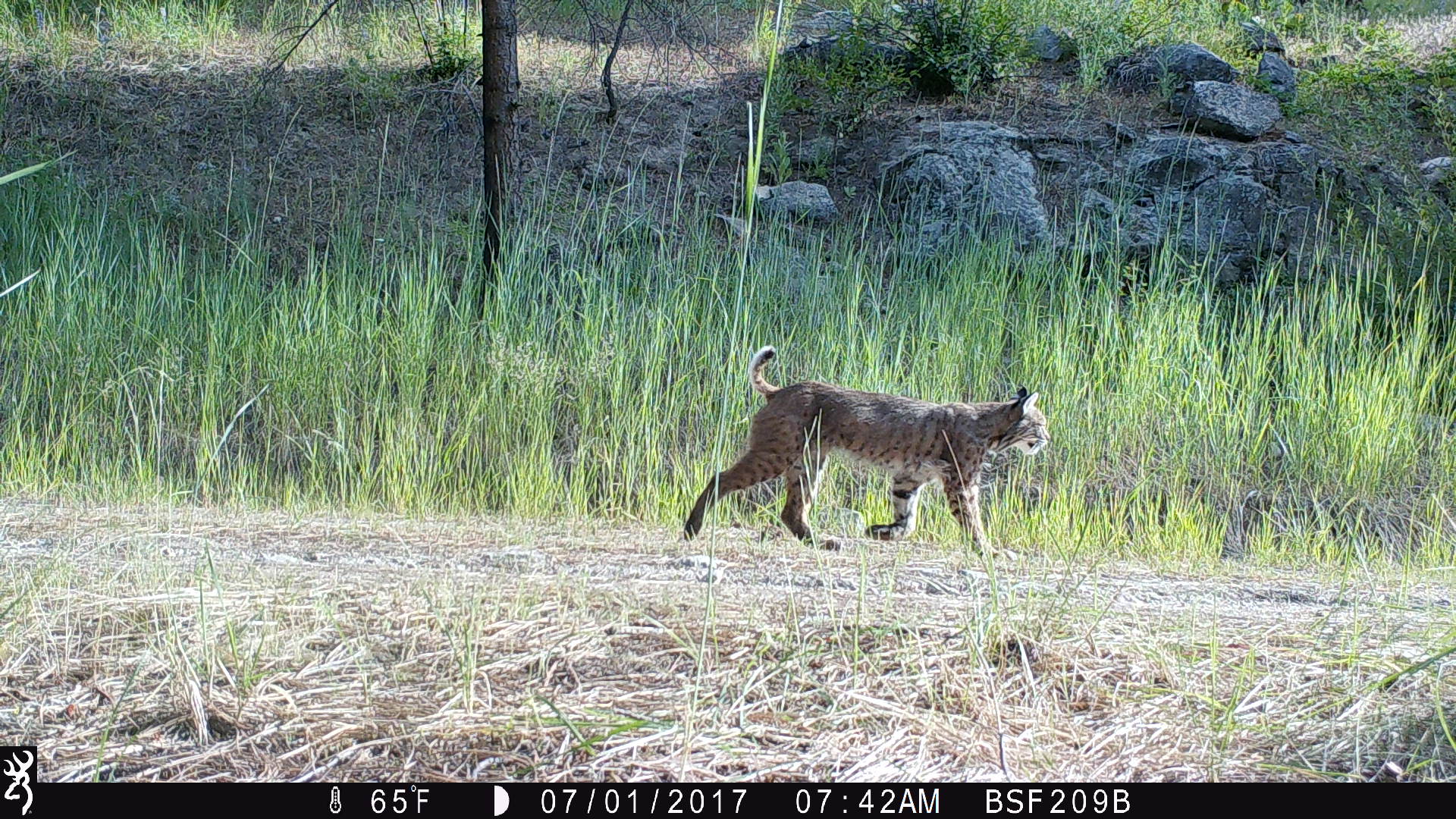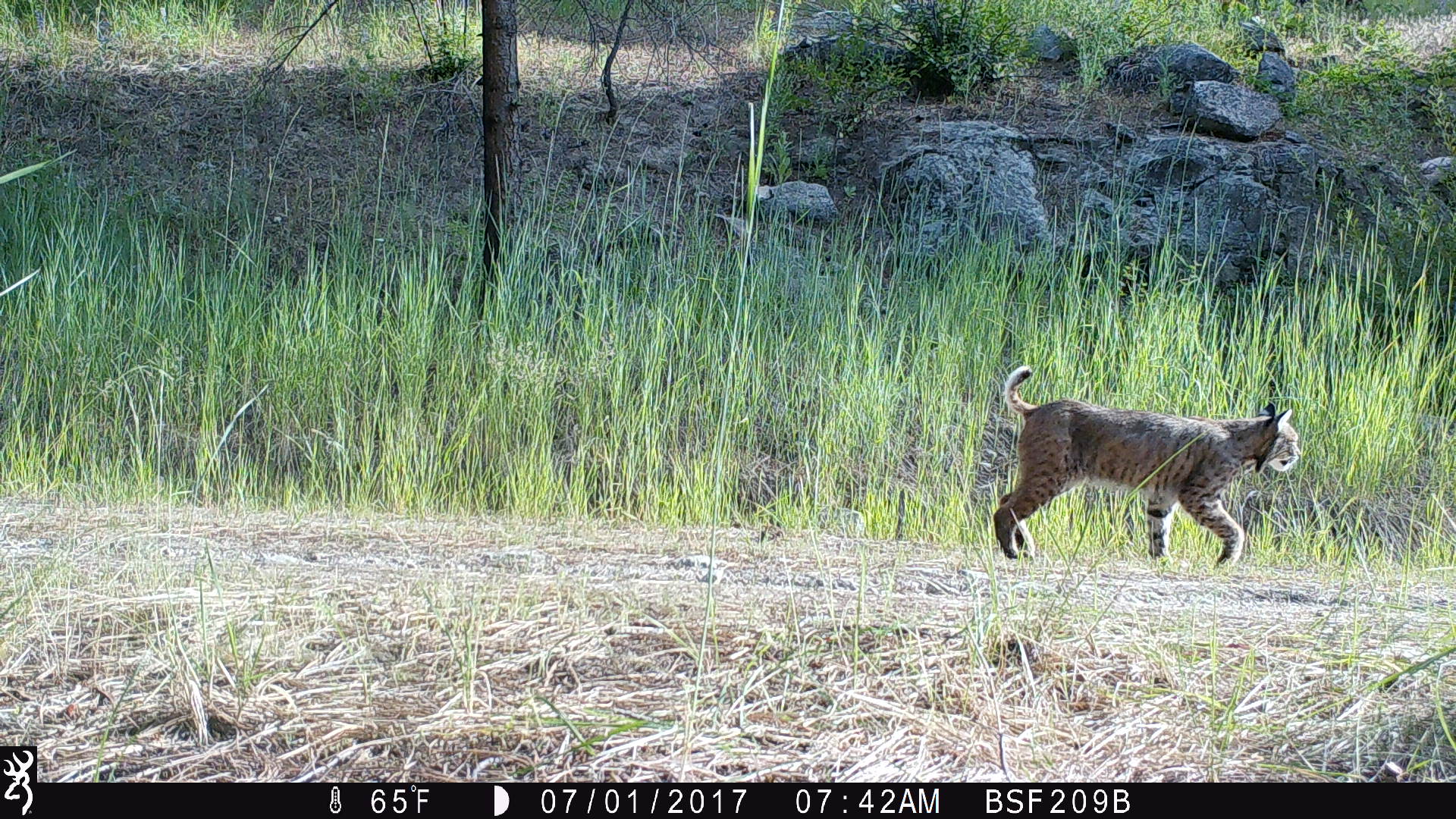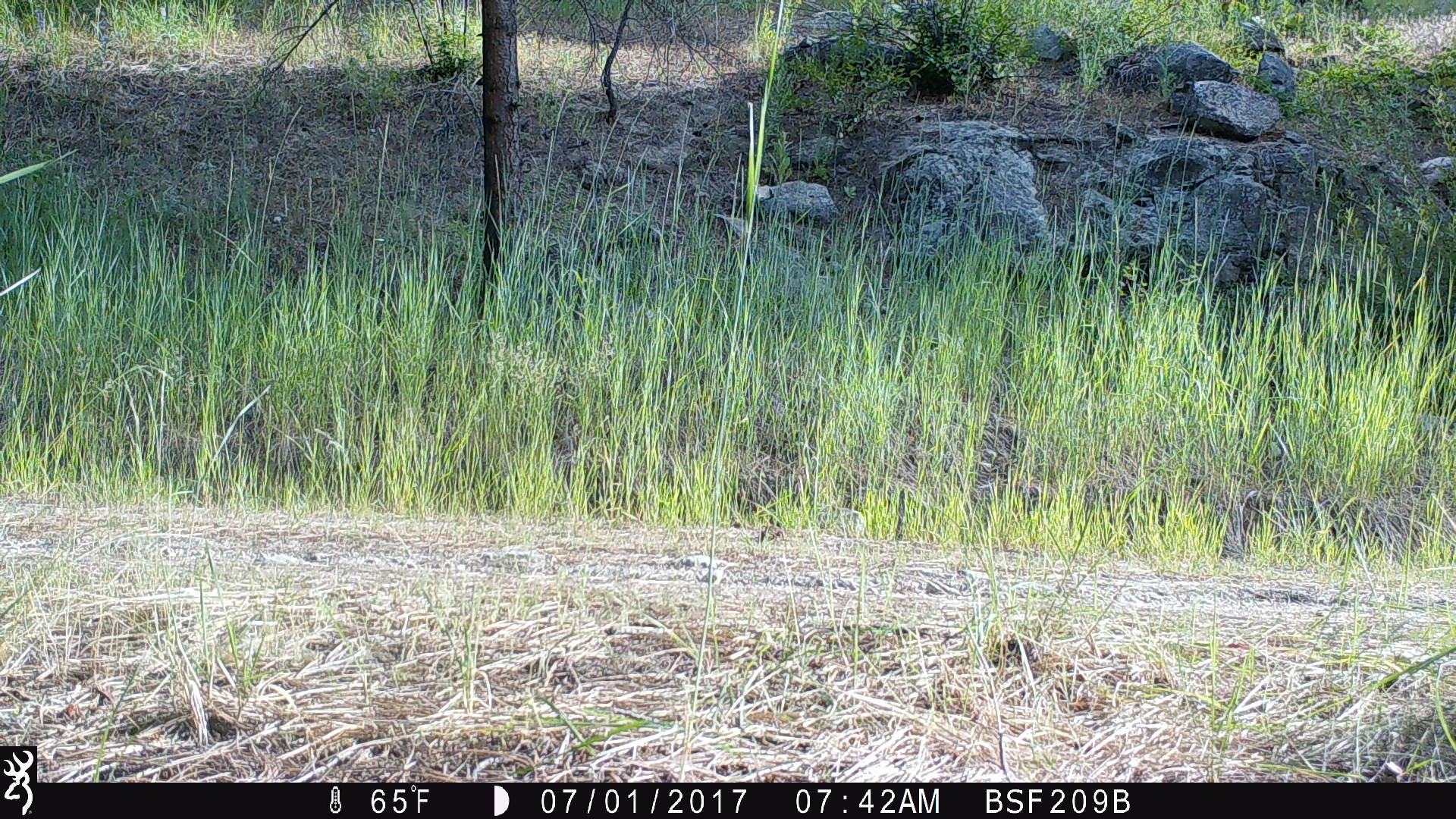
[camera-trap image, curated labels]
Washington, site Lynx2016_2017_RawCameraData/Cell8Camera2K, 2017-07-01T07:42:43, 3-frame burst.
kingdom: Animalia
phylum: Chordata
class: Mammalia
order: Carnivora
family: Felidae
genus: Lynx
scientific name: Lynx rufus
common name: bobcat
Lynx rufus (bobcat). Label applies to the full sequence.